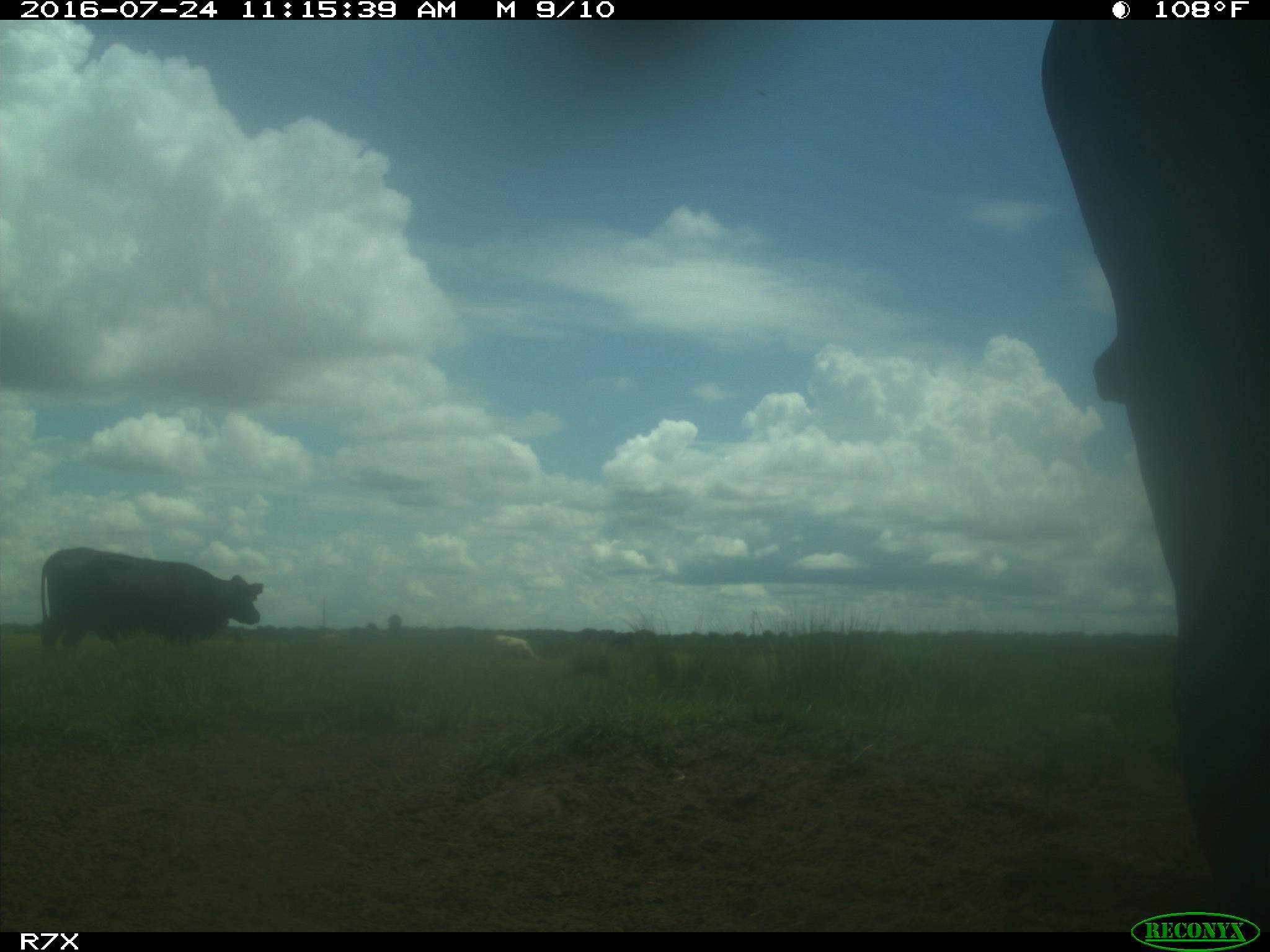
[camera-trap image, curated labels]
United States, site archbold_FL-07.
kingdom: Animalia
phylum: Chordata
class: Mammalia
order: Artiodactyla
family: Bovidae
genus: Bos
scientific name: Bos taurus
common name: domestic cow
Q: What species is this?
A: Bos taurus (domestic cow).